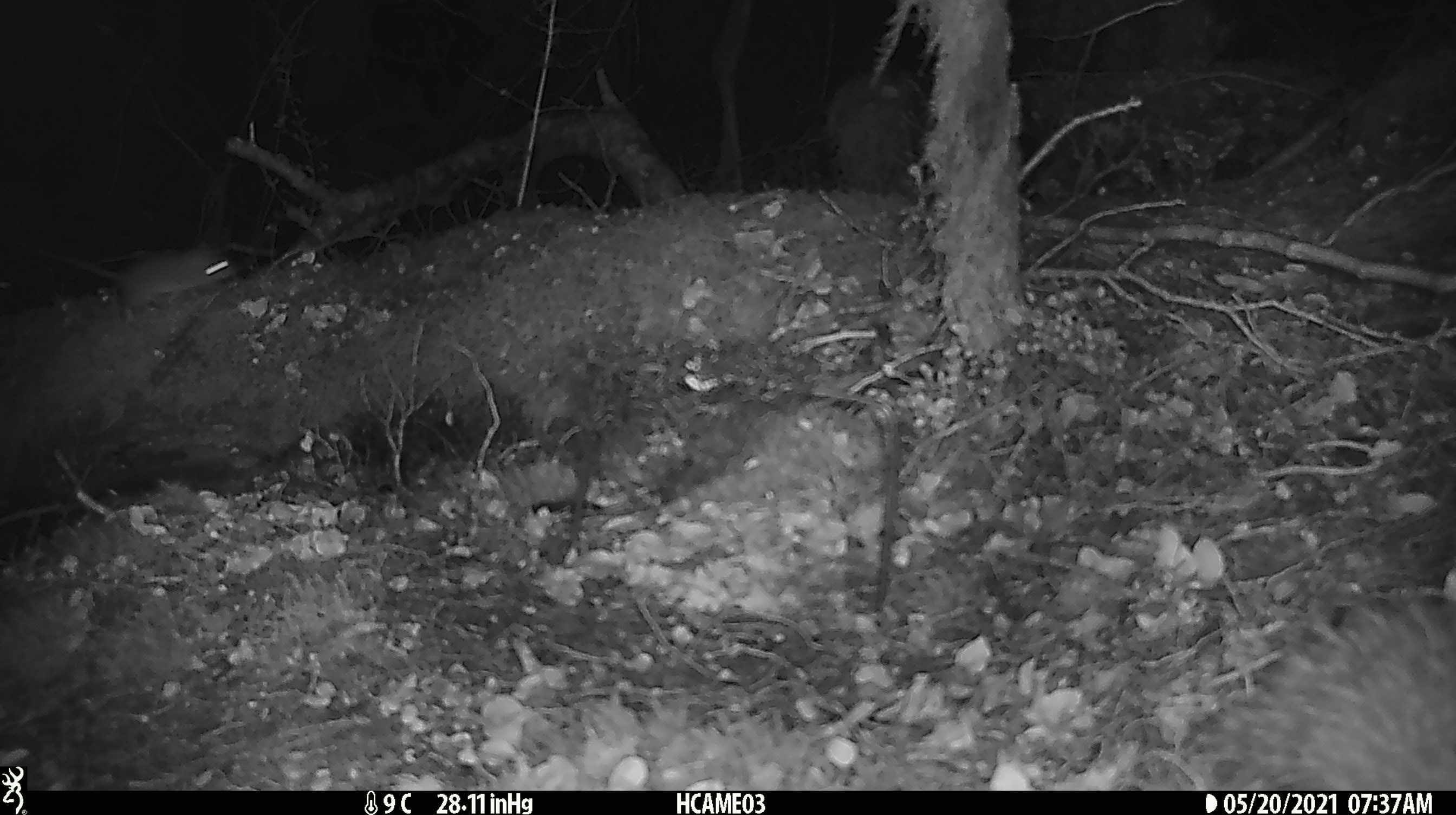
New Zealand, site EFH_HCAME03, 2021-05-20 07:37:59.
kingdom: Animalia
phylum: Chordata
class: Mammalia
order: Rodentia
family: Muridae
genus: Mus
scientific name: Mus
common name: mouse